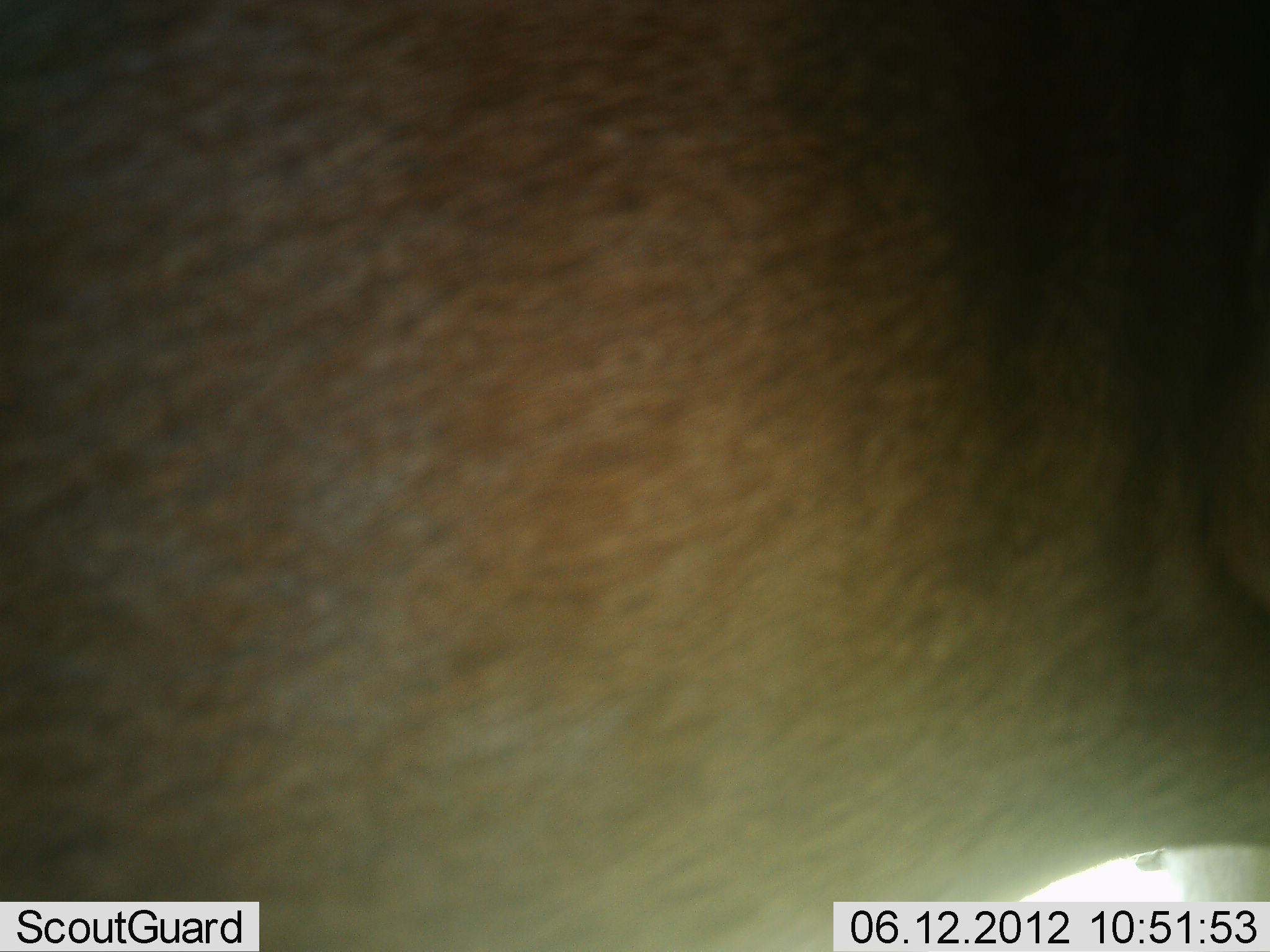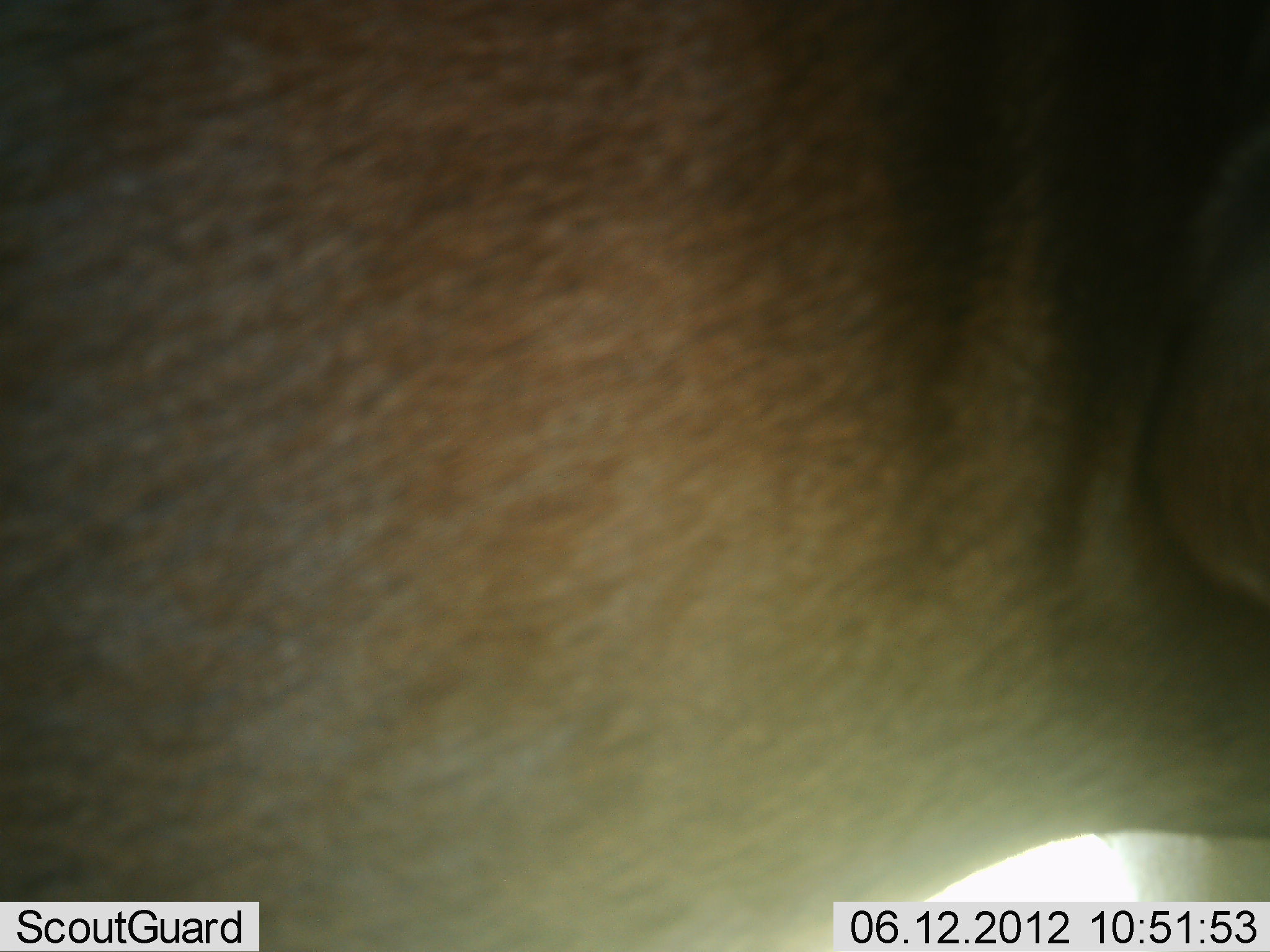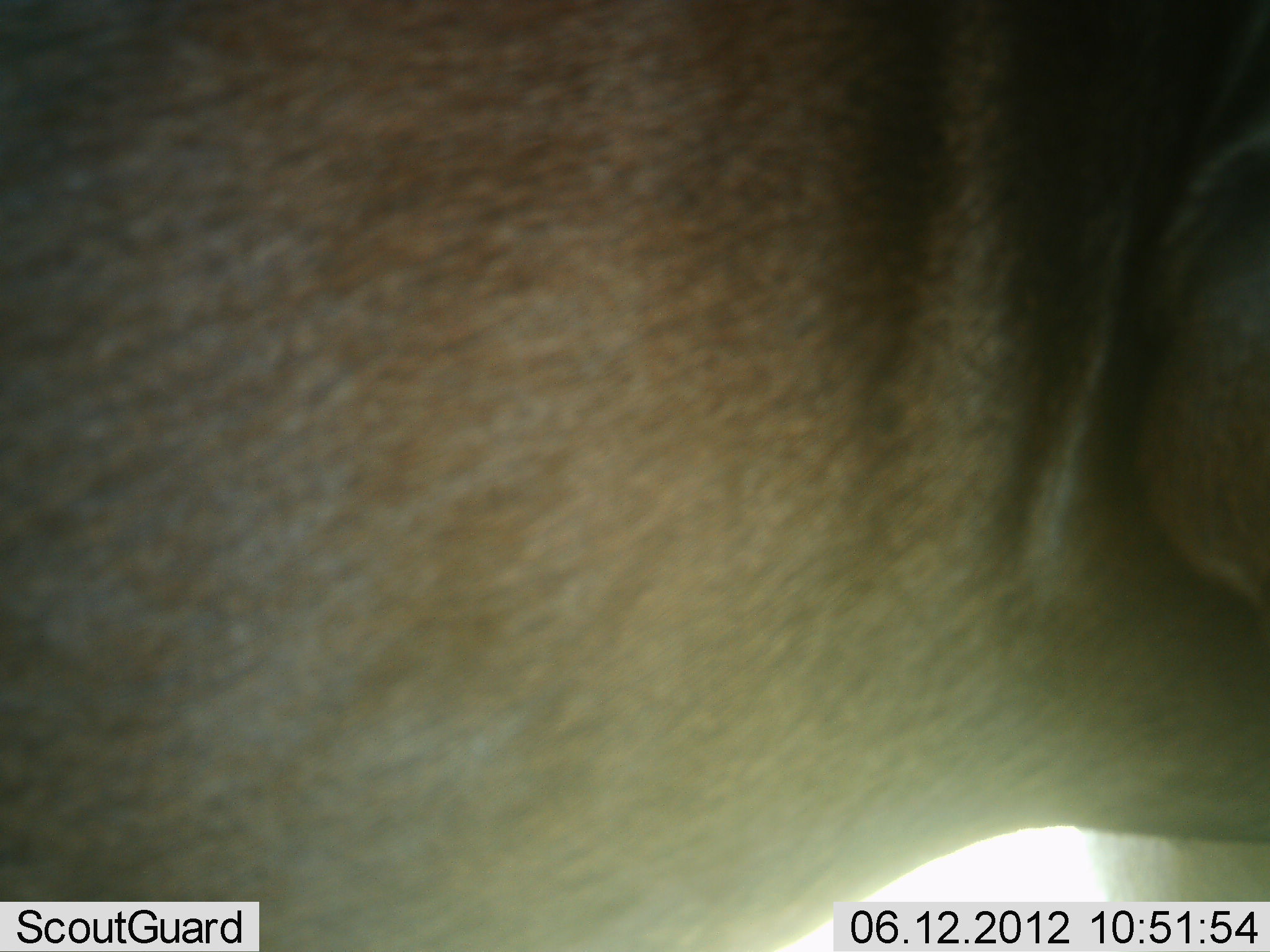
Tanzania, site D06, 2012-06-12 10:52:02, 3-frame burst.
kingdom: Animalia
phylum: Chordata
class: Mammalia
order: Artiodactyla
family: Bovidae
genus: Connochaetes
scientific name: Connochaetes taurinus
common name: blue wildebeest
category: wildebeest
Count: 1.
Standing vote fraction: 90%.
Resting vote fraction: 0%.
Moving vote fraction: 10%.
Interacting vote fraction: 0%.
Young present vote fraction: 0%.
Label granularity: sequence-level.